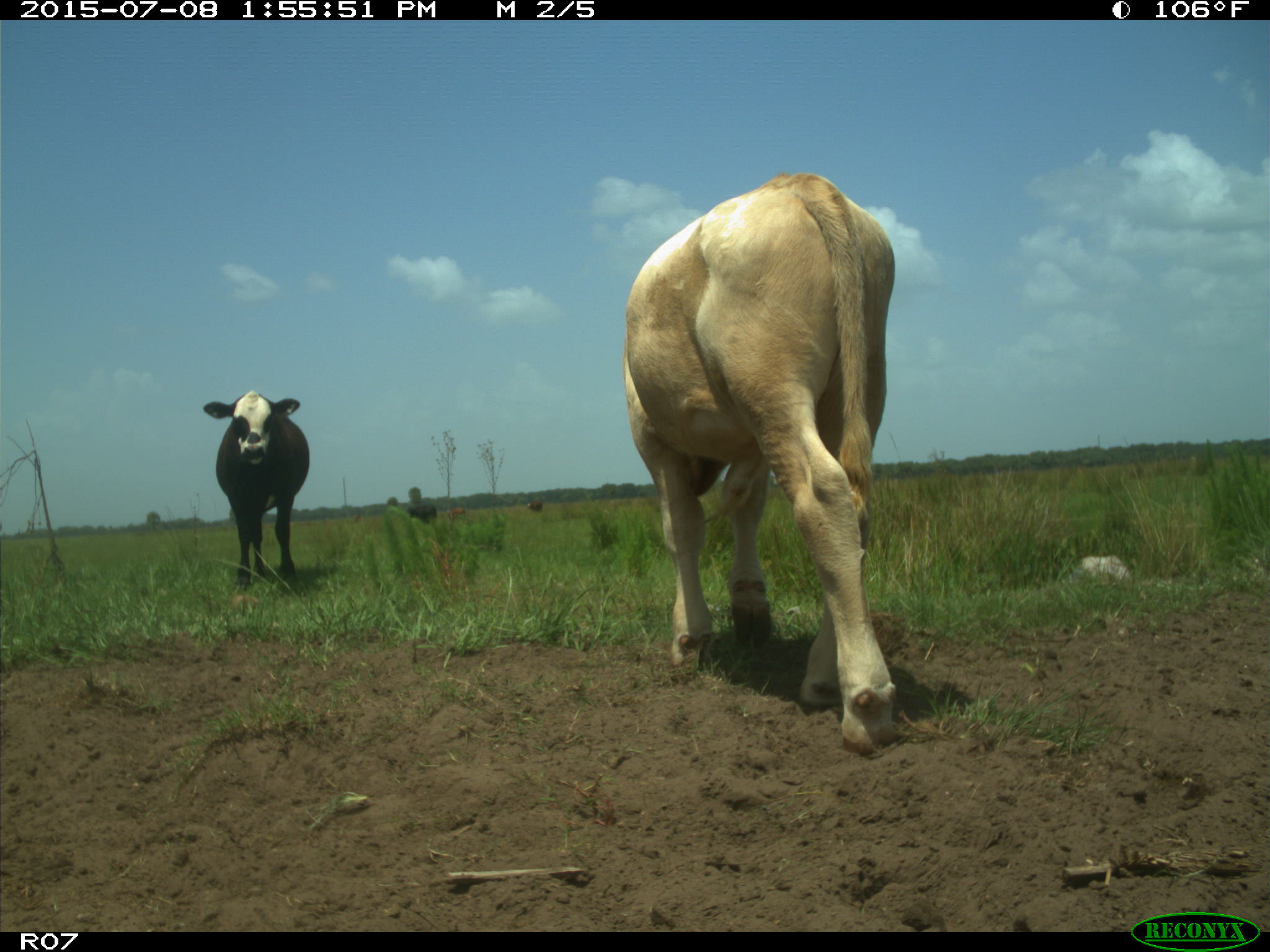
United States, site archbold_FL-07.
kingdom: Animalia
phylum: Chordata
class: Mammalia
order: Artiodactyla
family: Bovidae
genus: Bos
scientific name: Bos taurus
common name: domestic cow